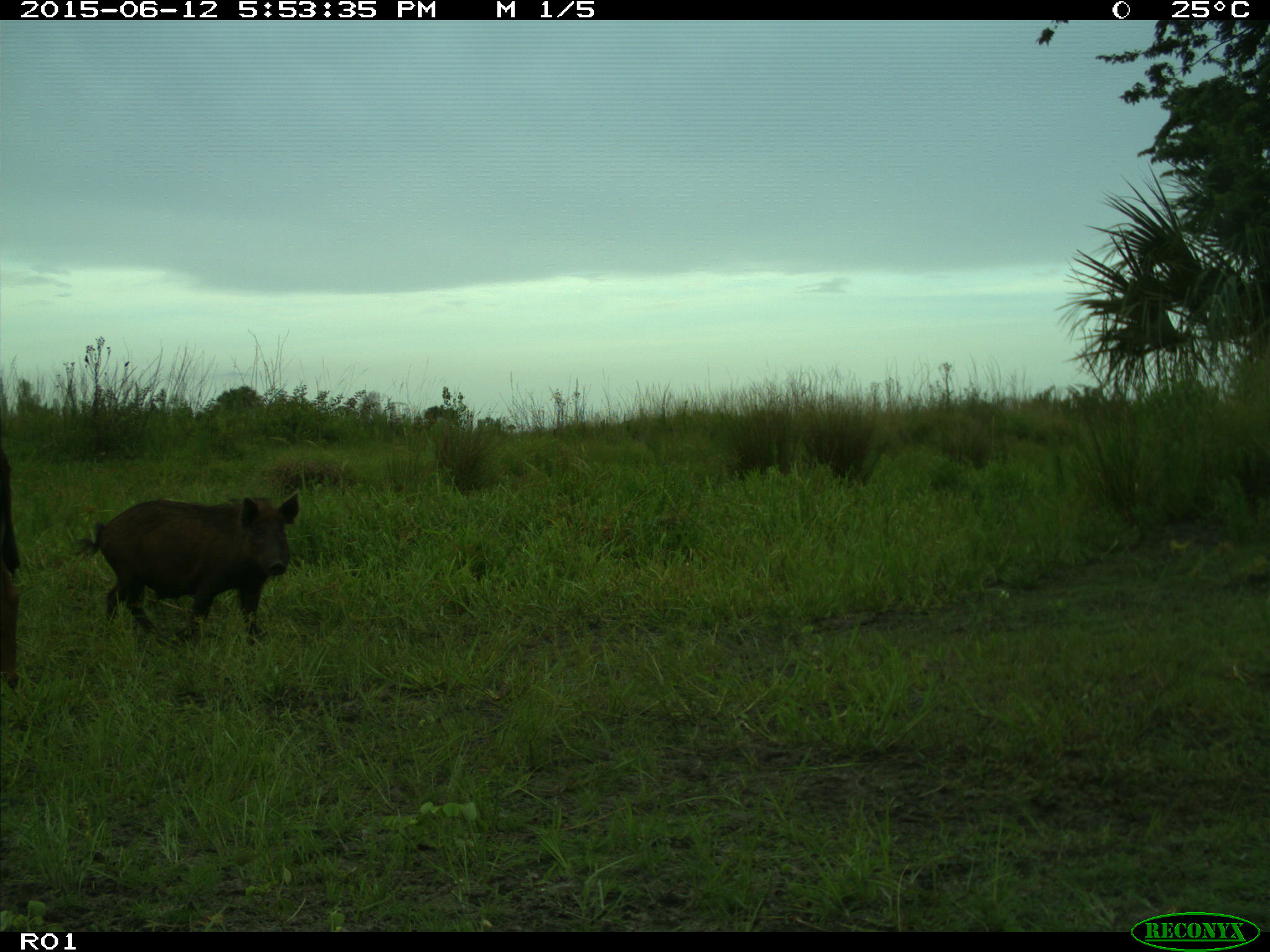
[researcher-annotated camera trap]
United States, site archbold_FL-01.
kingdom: Animalia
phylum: Chordata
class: Mammalia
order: Artiodactyla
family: Suidae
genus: Sus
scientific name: Sus scrofa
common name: wild boar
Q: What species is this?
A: Sus scrofa (wild boar).